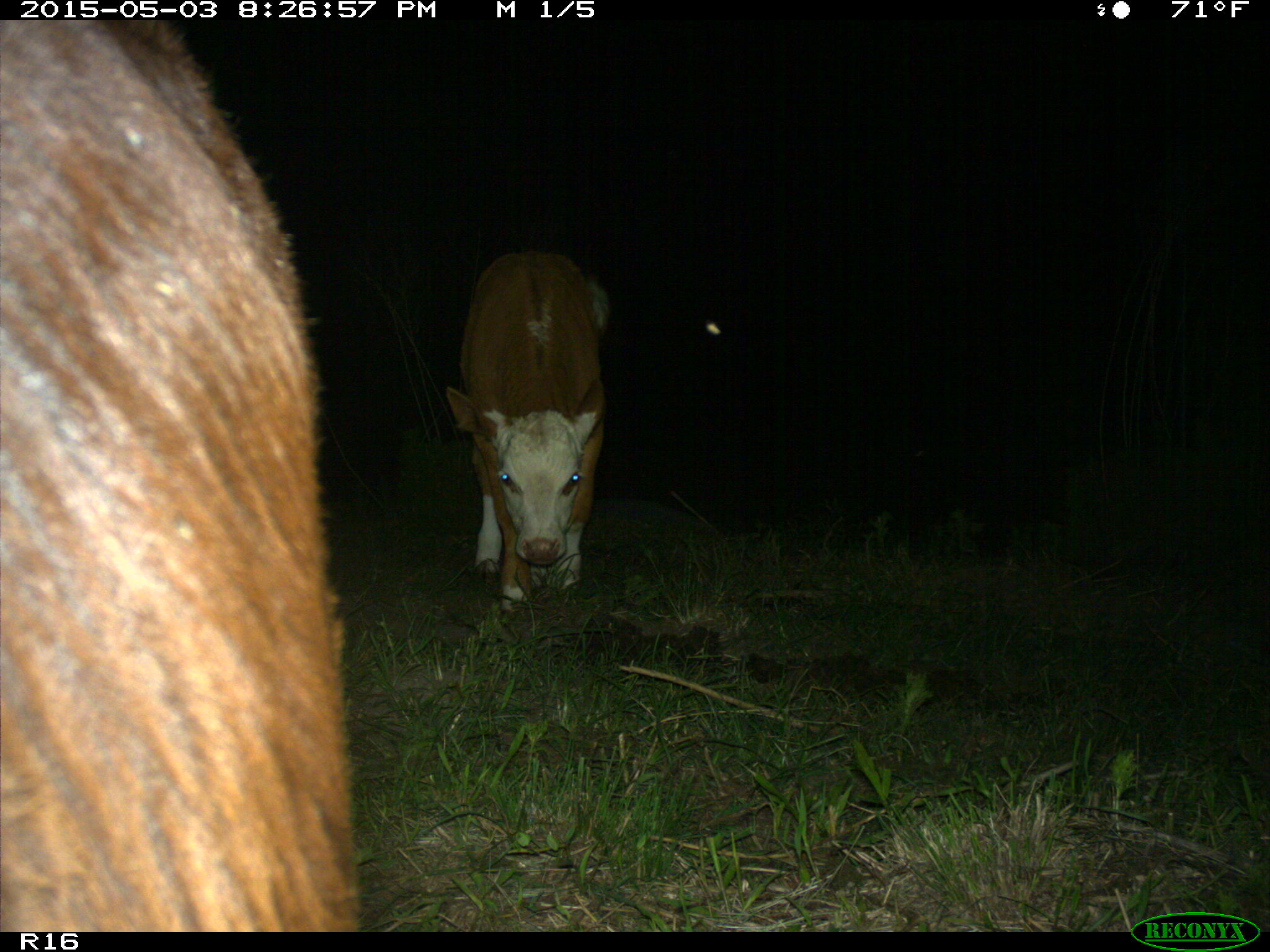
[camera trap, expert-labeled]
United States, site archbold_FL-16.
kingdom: Animalia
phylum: Chordata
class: Mammalia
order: Artiodactyla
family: Bovidae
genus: Bos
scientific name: Bos taurus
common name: domestic cow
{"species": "Bos taurus (domestic cow)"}